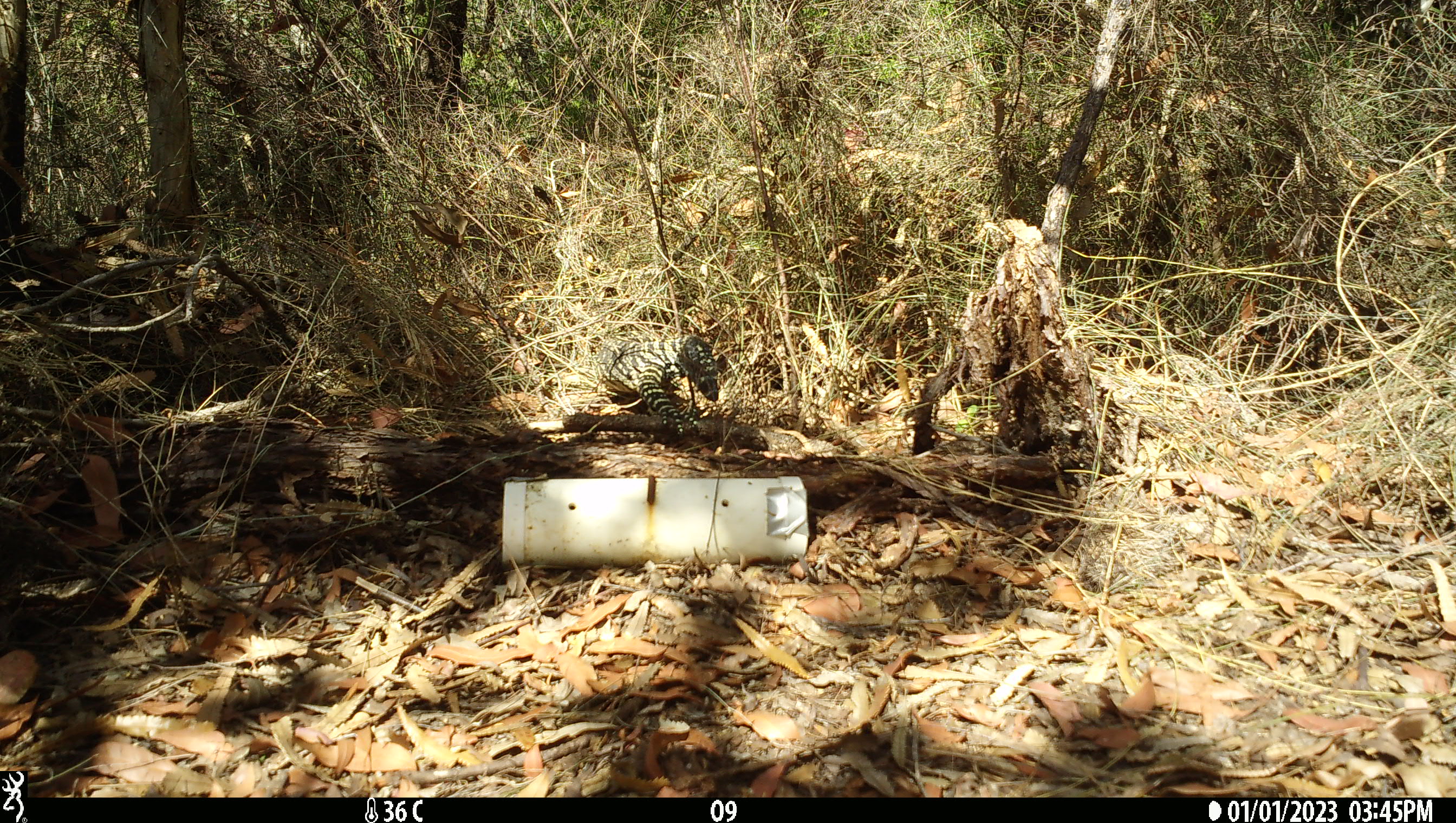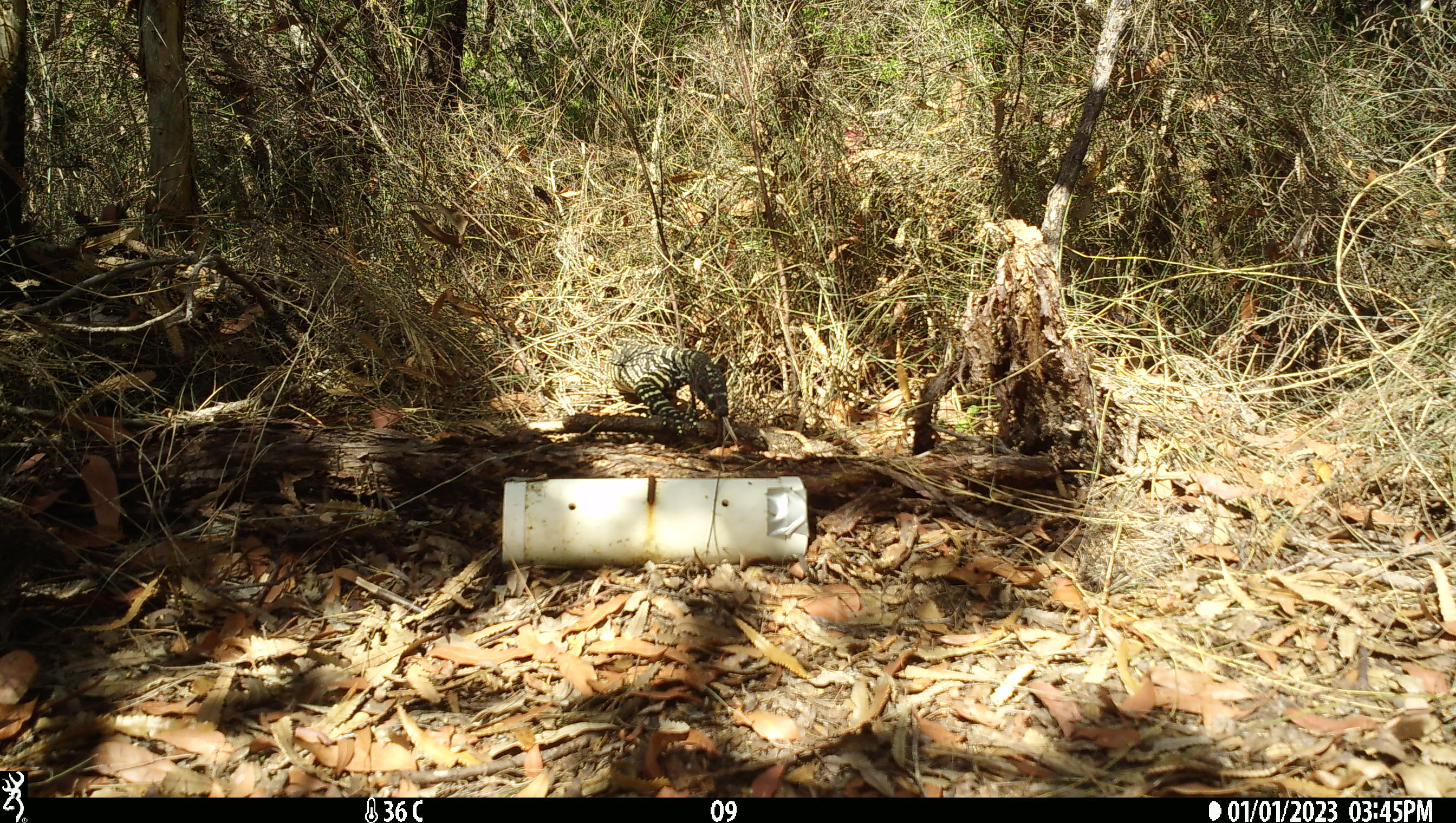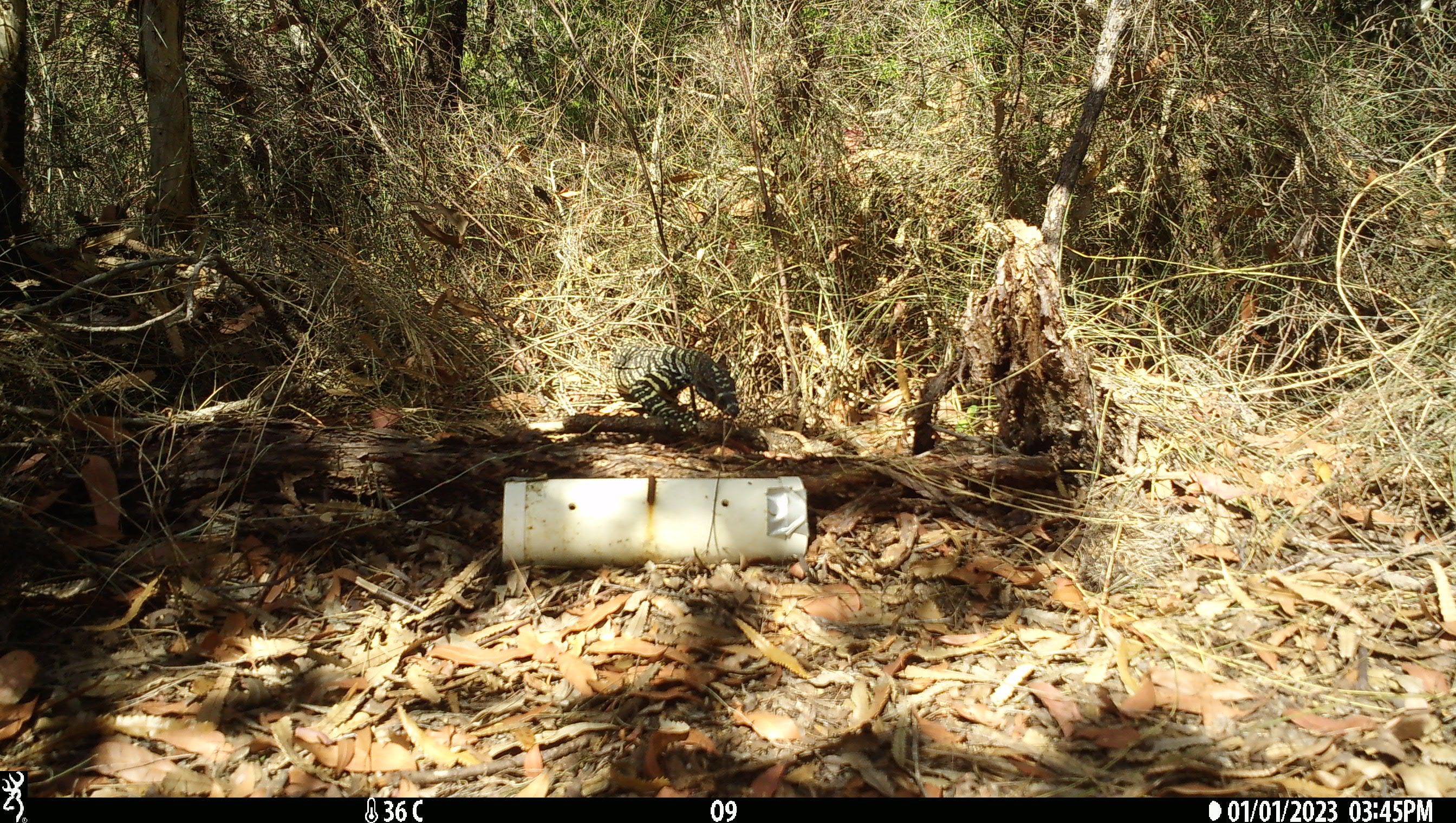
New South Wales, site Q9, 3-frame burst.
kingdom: Animalia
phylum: Chordata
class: Reptilia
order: Squamata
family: Varanidae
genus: Varanus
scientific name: Varanus varius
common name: lace monitor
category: goanna